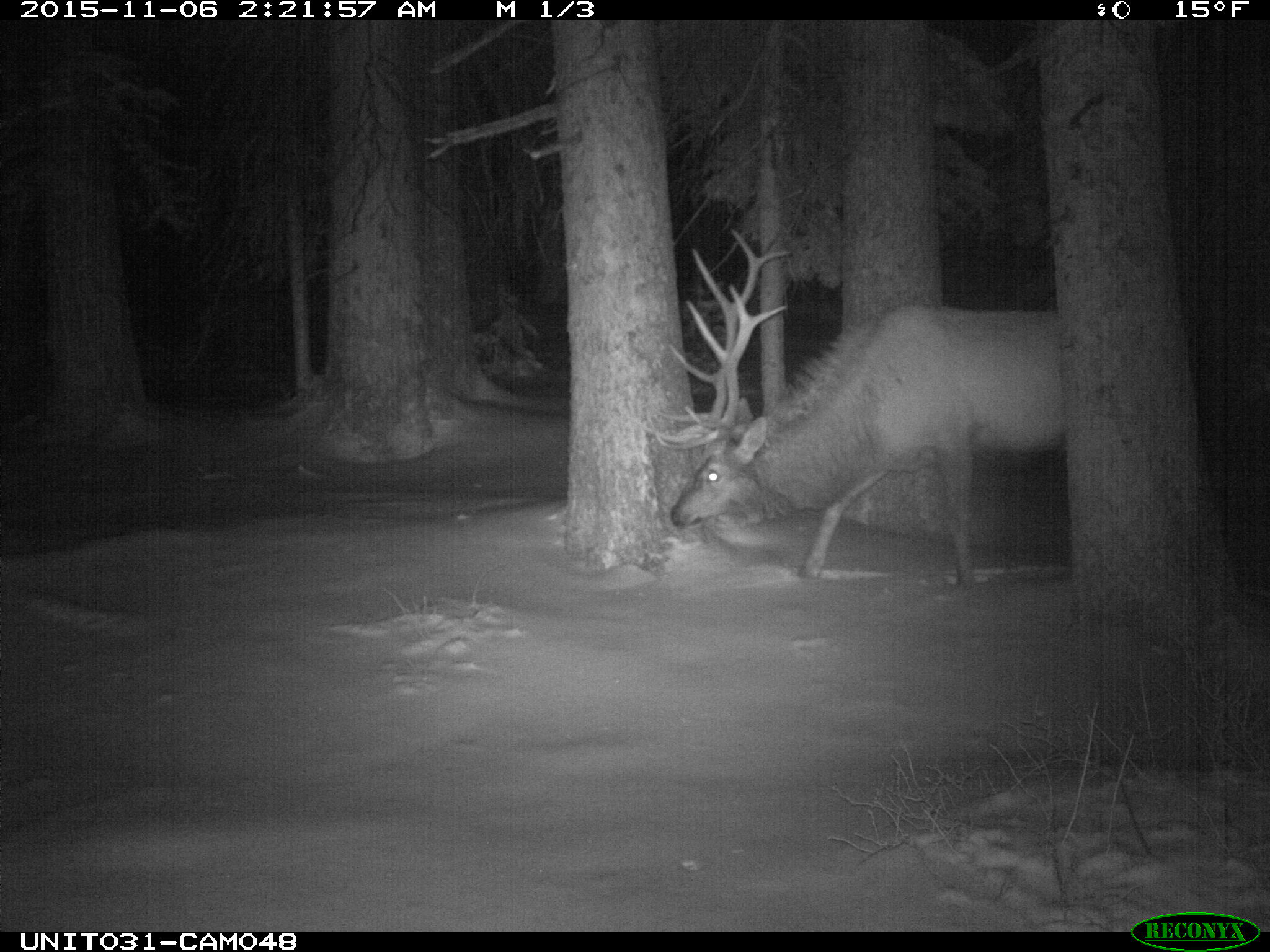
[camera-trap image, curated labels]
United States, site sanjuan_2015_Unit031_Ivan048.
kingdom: Animalia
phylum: Chordata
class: Mammalia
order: Artiodactyla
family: Cervidae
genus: Cervus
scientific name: Cervus elaphus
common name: red deer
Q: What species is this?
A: Cervus elaphus (red deer).